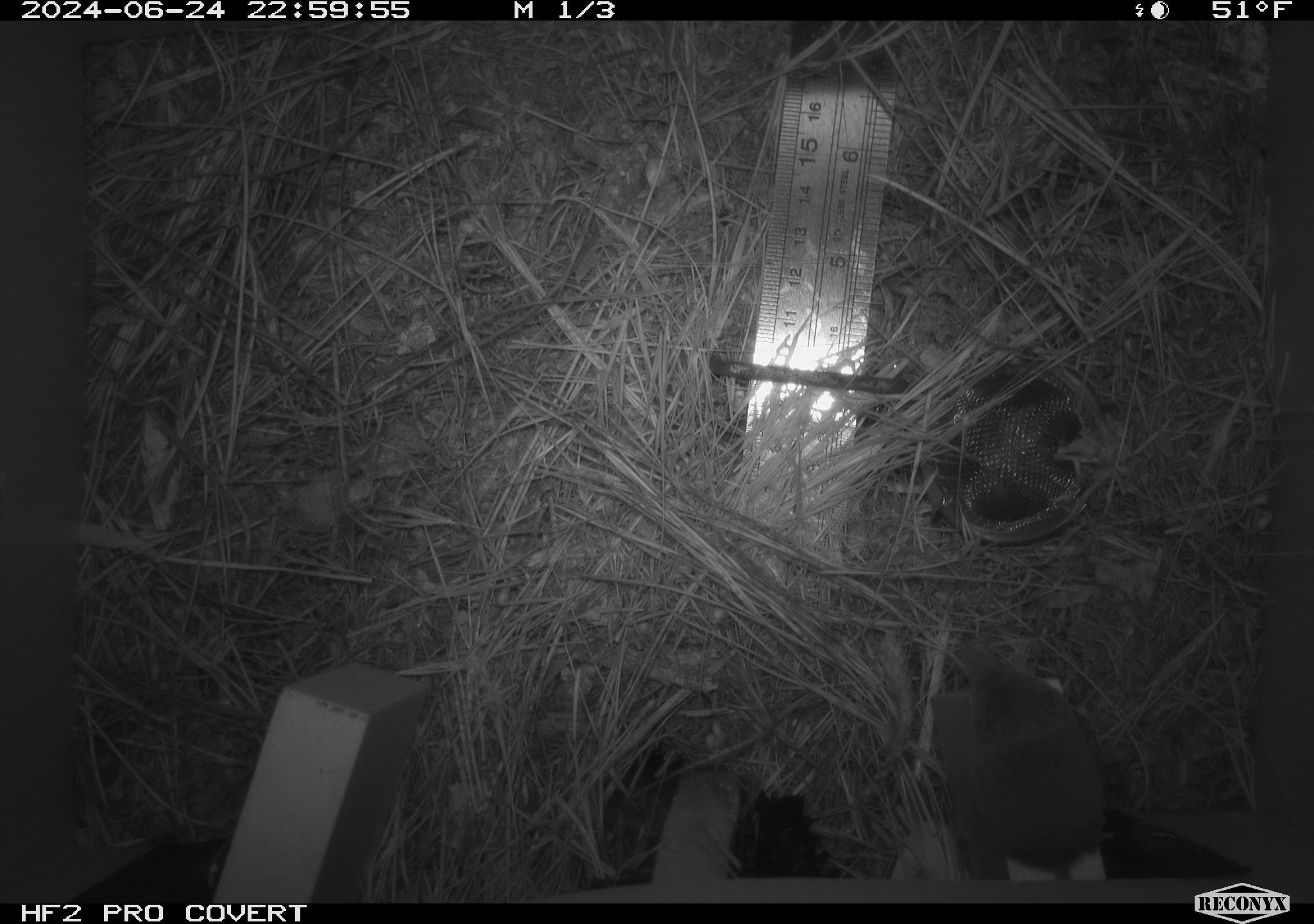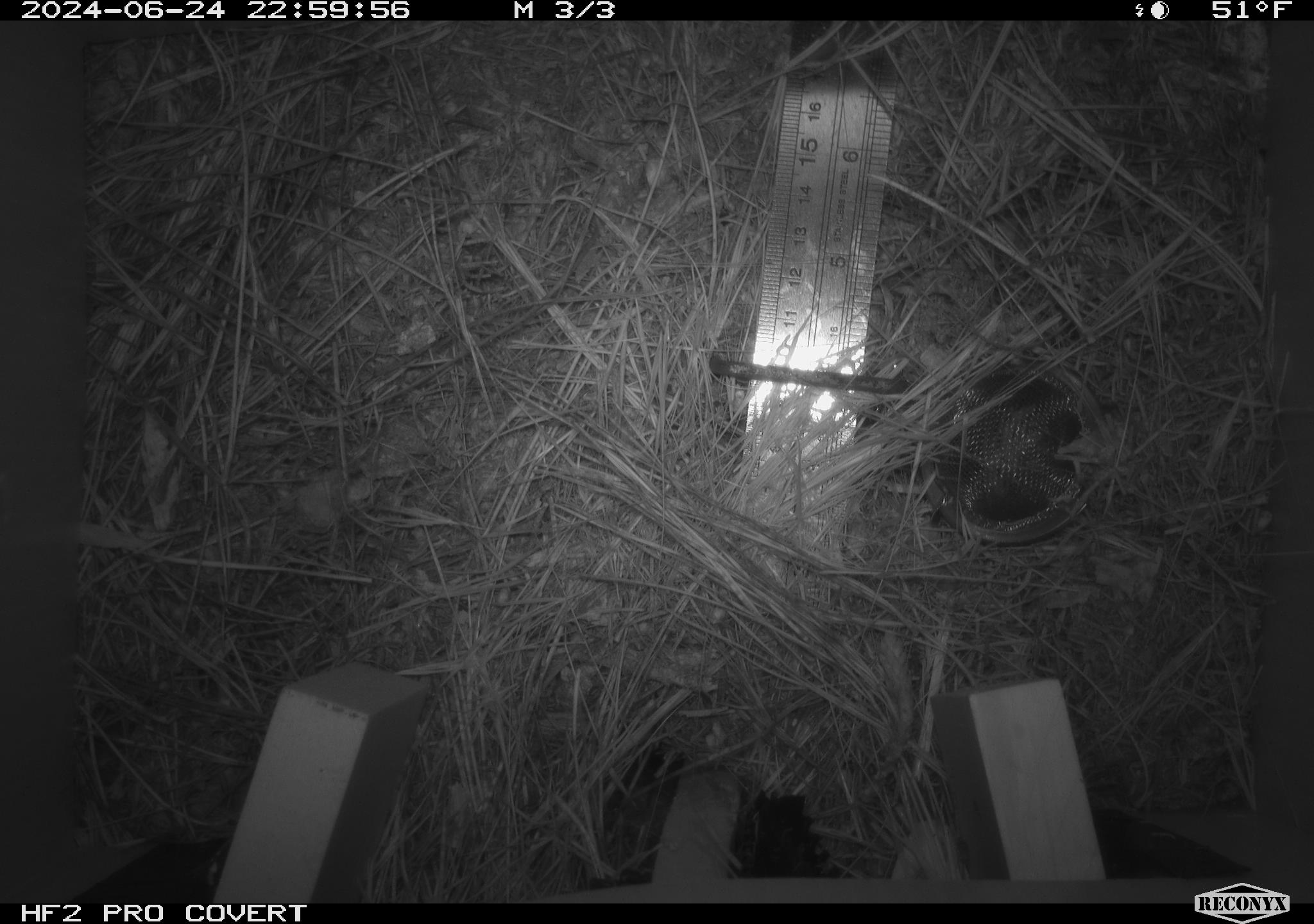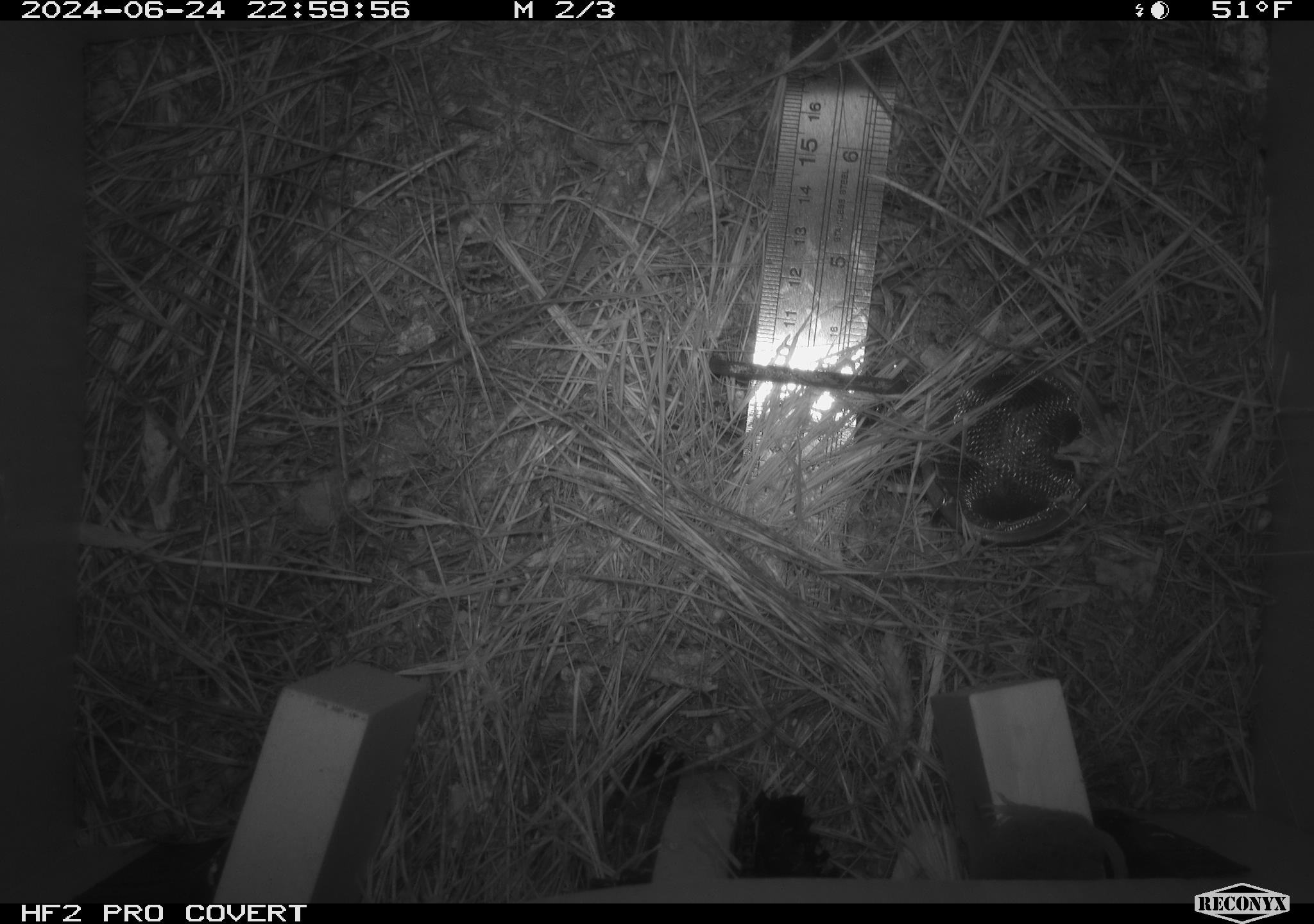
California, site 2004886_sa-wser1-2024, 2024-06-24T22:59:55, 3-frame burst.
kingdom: Animalia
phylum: Chordata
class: Mammalia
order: Eulipotyphla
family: Soricidae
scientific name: Soricidae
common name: shrews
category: soricidae family